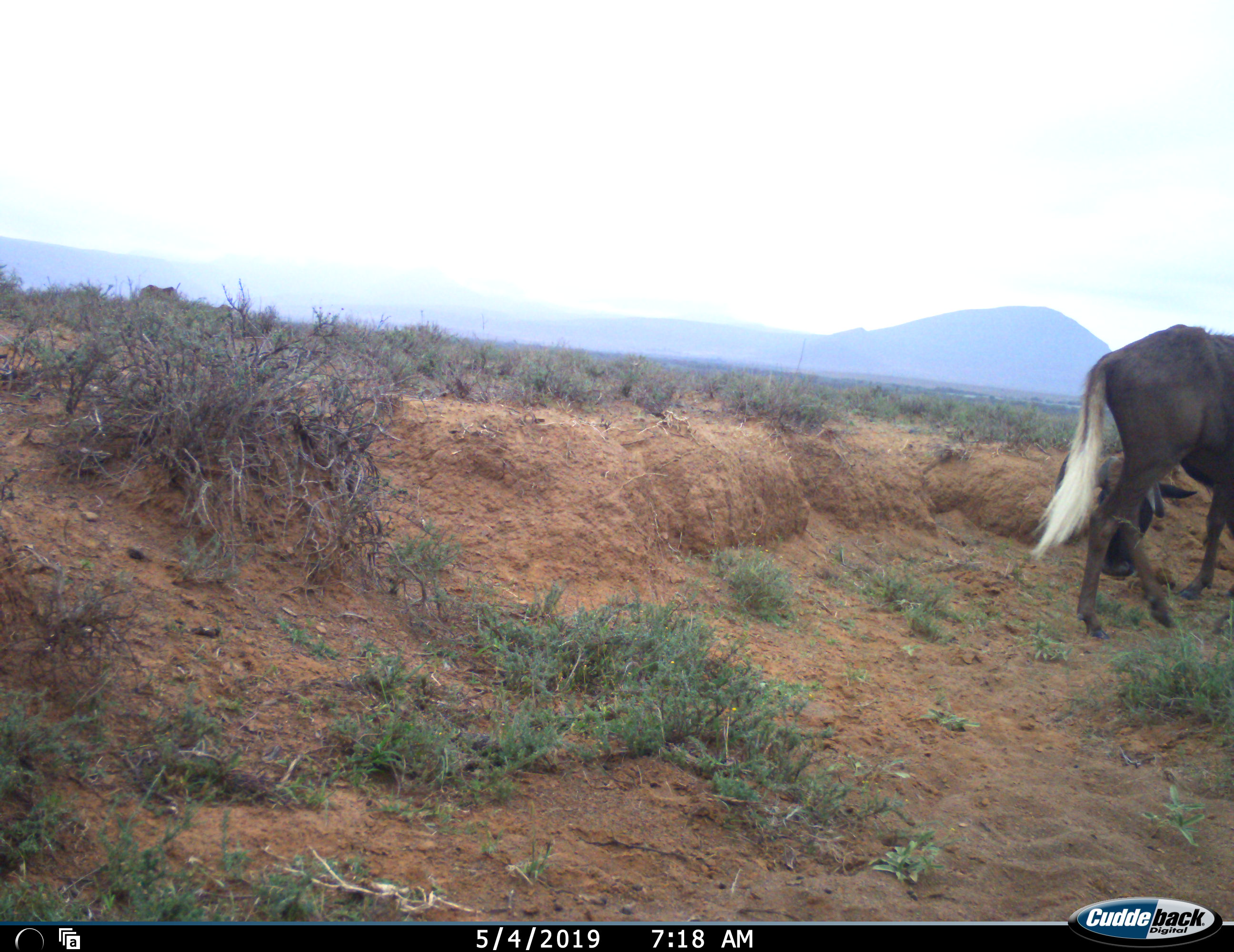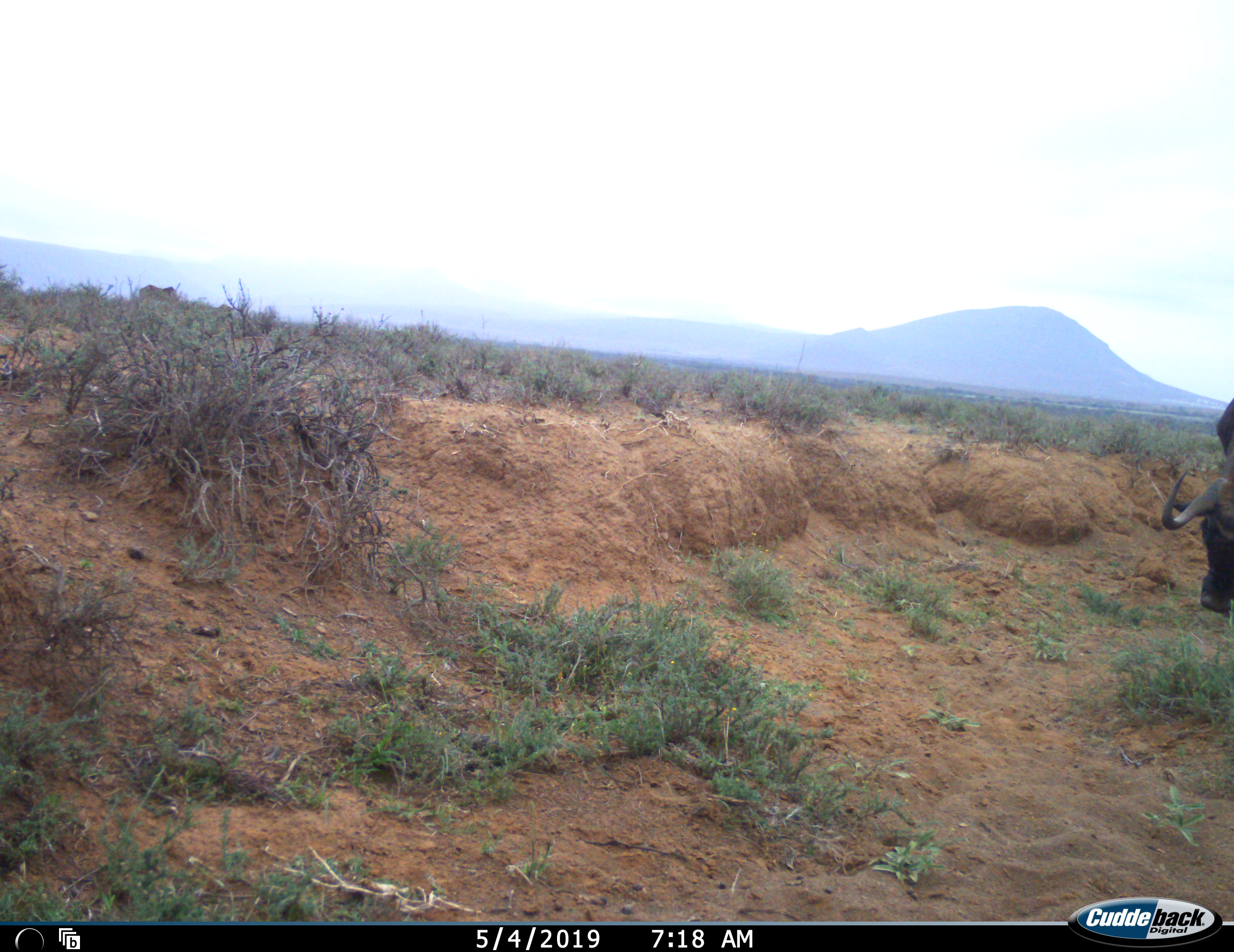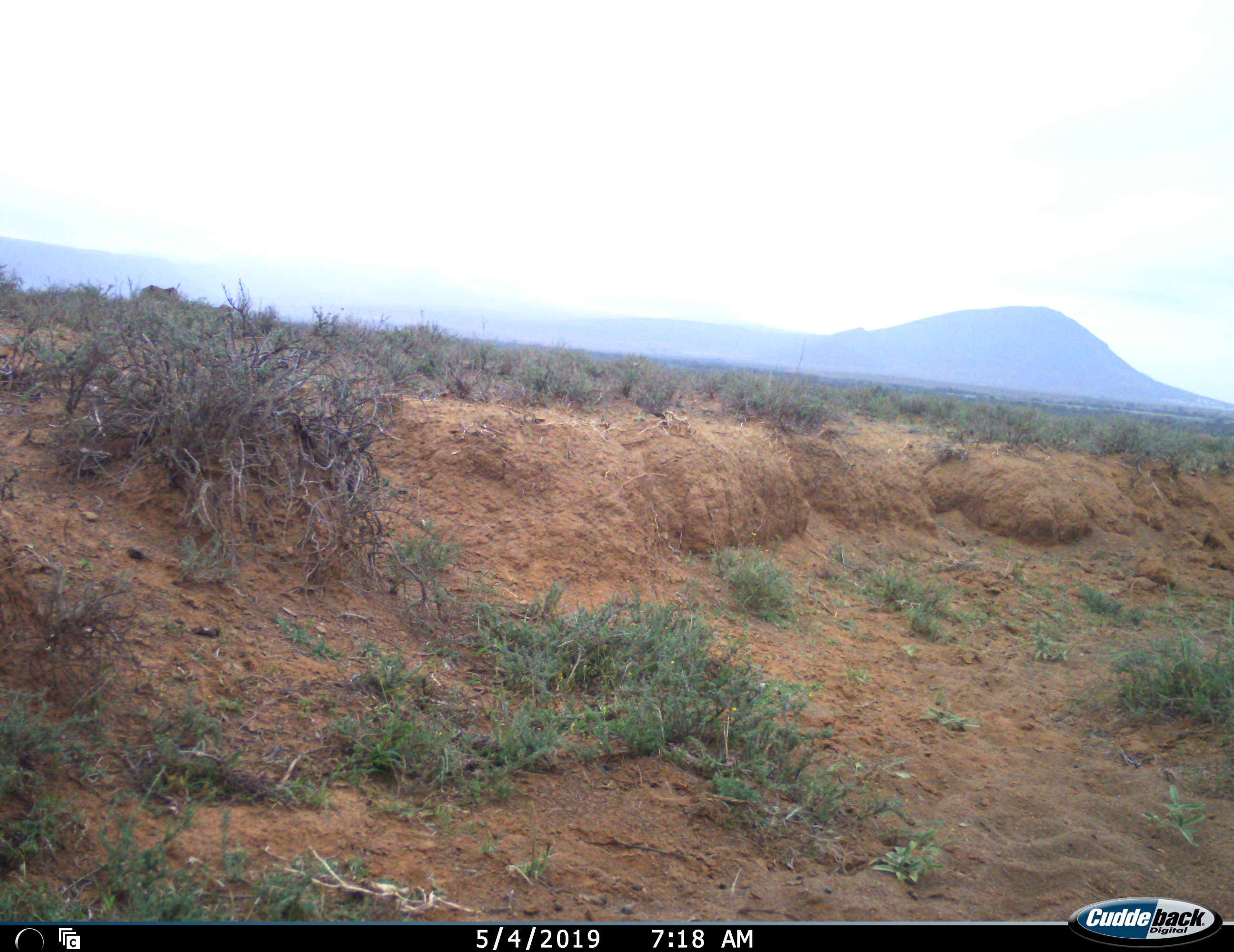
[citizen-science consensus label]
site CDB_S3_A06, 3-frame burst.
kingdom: Animalia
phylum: Chordata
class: Mammalia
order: Artiodactyla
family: Bovidae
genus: Connochaetes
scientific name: Connochaetes gnou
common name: black wildebeest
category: wildebeestblack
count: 2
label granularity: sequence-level